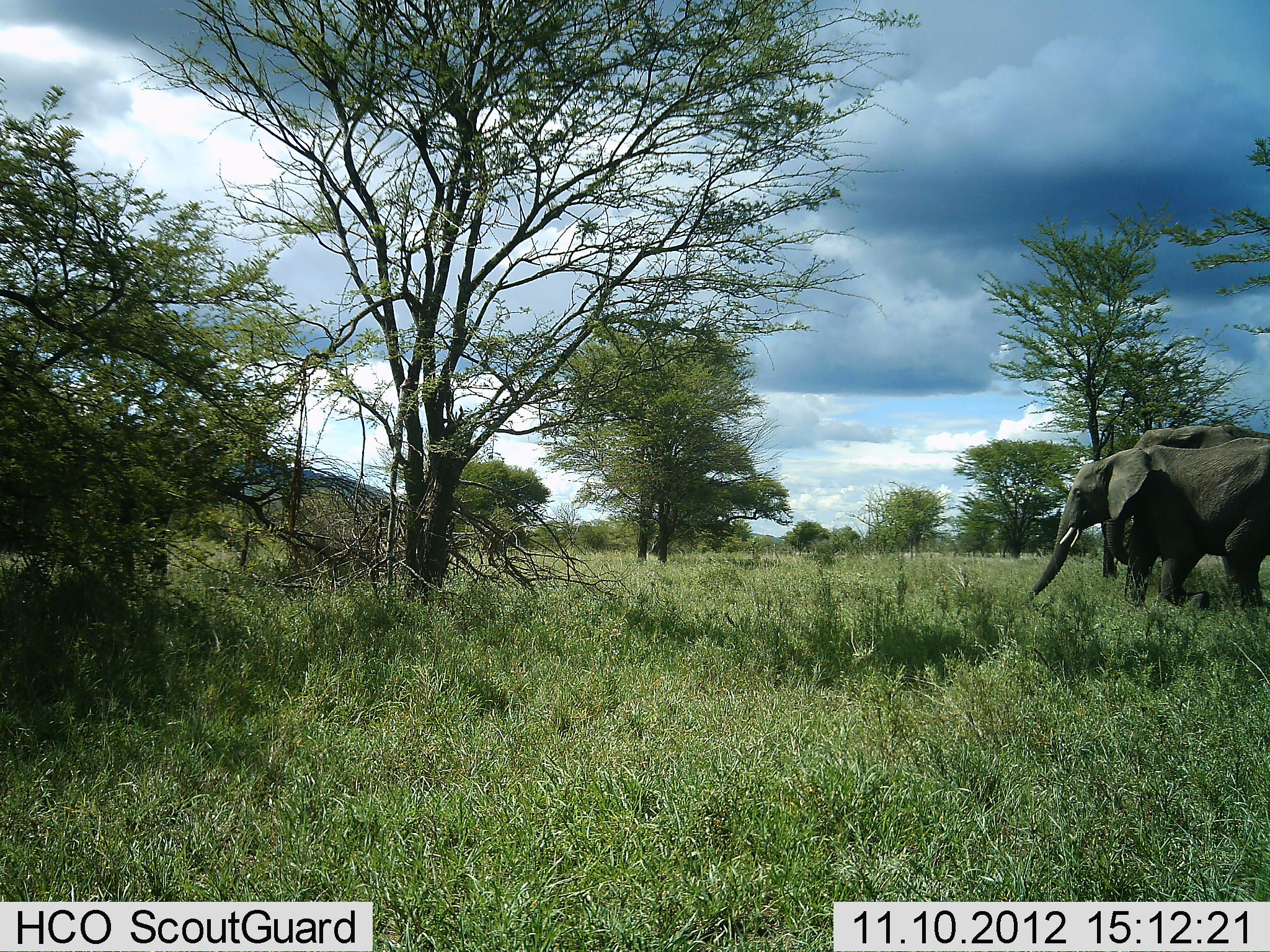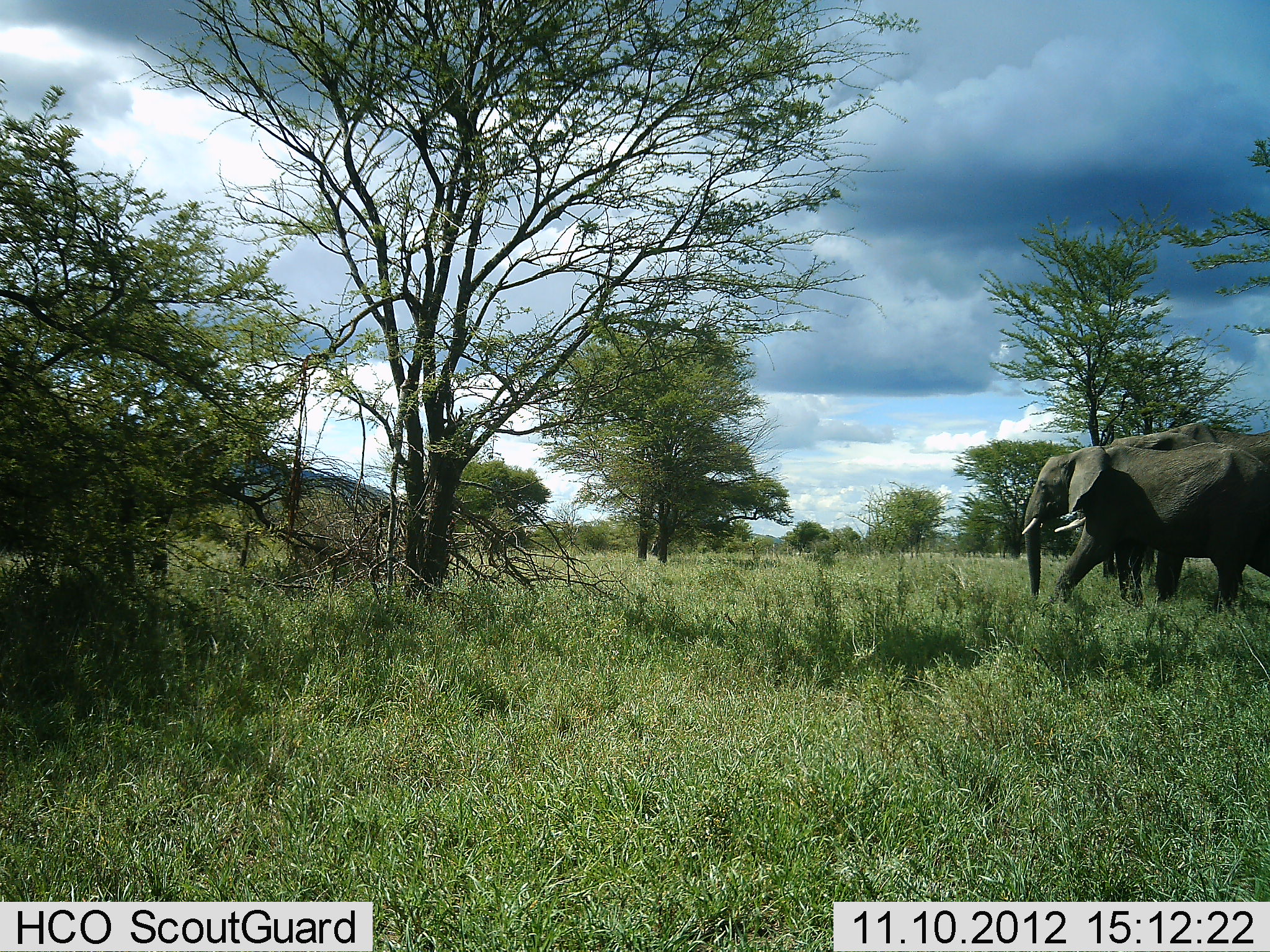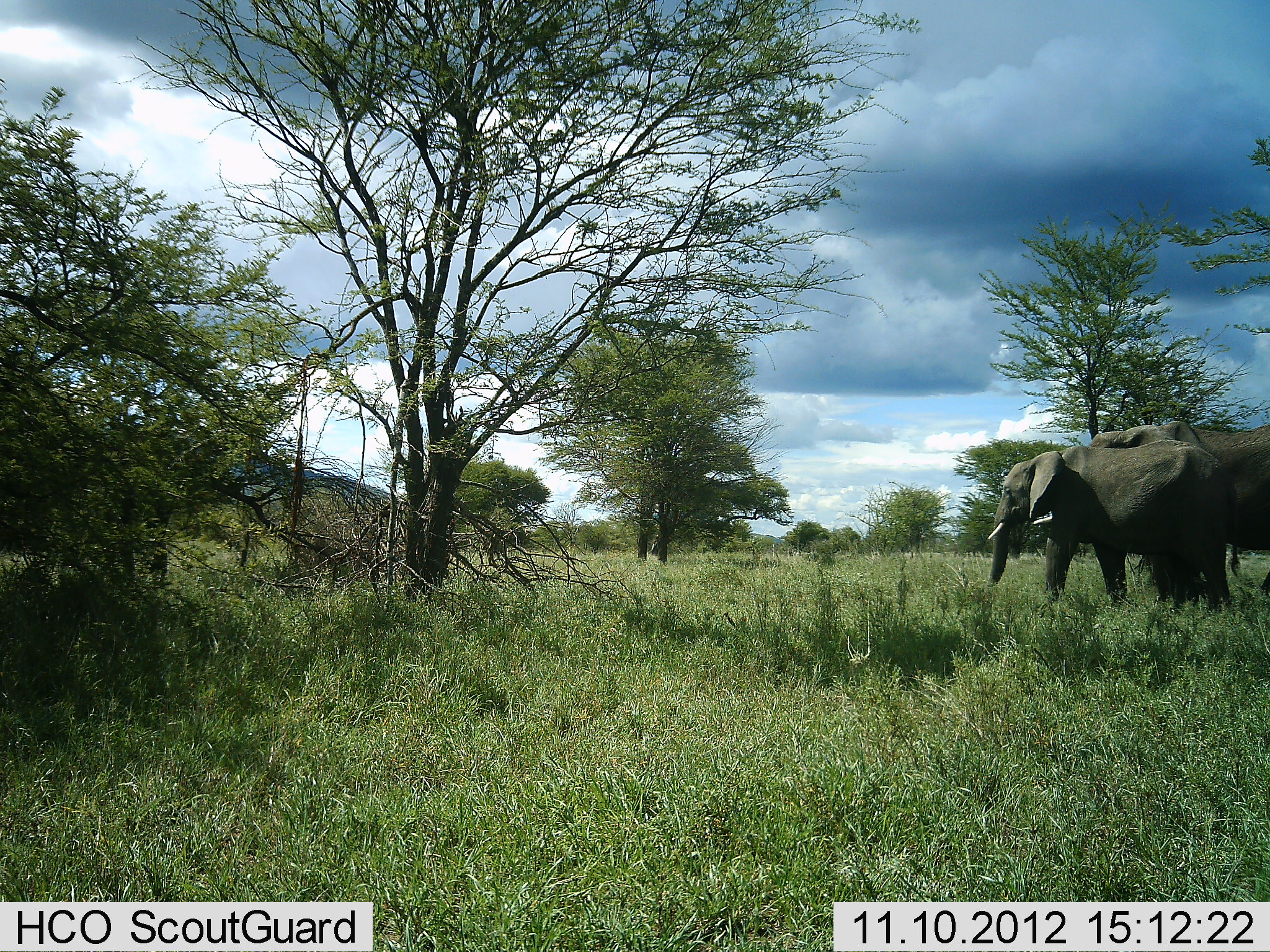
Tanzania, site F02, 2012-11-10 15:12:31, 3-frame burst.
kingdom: Animalia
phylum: Chordata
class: Mammalia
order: Proboscidea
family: Elephantidae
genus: Loxodonta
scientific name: Loxodonta africana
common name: african bush elephant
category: elephant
Elephant (african bush elephant) (Loxodonta africana), count 2. Behavior (volunteer vote fractions): standing 0%, resting 0%, moving 100%, interacting 0%. Young present (vote fraction): 0%. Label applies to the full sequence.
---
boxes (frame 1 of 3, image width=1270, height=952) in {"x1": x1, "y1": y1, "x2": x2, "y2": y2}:
animal: {"x1": 1027, "y1": 437, "x2": 1270, "y2": 609}; {"x1": 1104, "y1": 428, "x2": 1270, "y2": 607}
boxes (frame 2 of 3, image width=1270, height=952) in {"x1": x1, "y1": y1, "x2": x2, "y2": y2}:
animal: {"x1": 1023, "y1": 437, "x2": 1270, "y2": 609}; {"x1": 1104, "y1": 423, "x2": 1270, "y2": 607}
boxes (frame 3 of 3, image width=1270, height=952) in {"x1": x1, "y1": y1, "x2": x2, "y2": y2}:
animal: {"x1": 985, "y1": 439, "x2": 1241, "y2": 600}; {"x1": 1088, "y1": 422, "x2": 1270, "y2": 602}